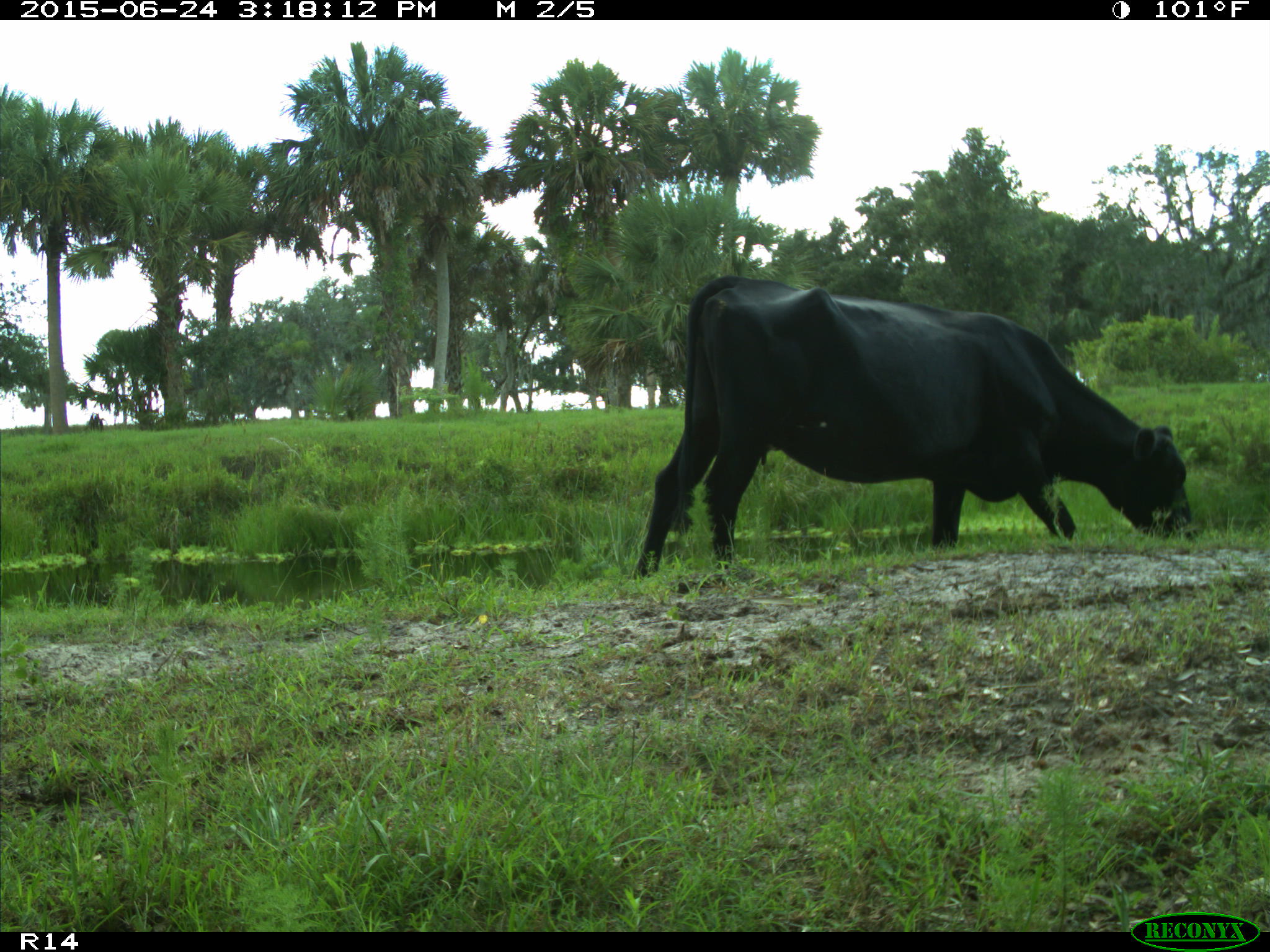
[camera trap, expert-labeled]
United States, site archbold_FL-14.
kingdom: Animalia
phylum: Chordata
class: Mammalia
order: Artiodactyla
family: Bovidae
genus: Bos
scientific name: Bos taurus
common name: domestic cow